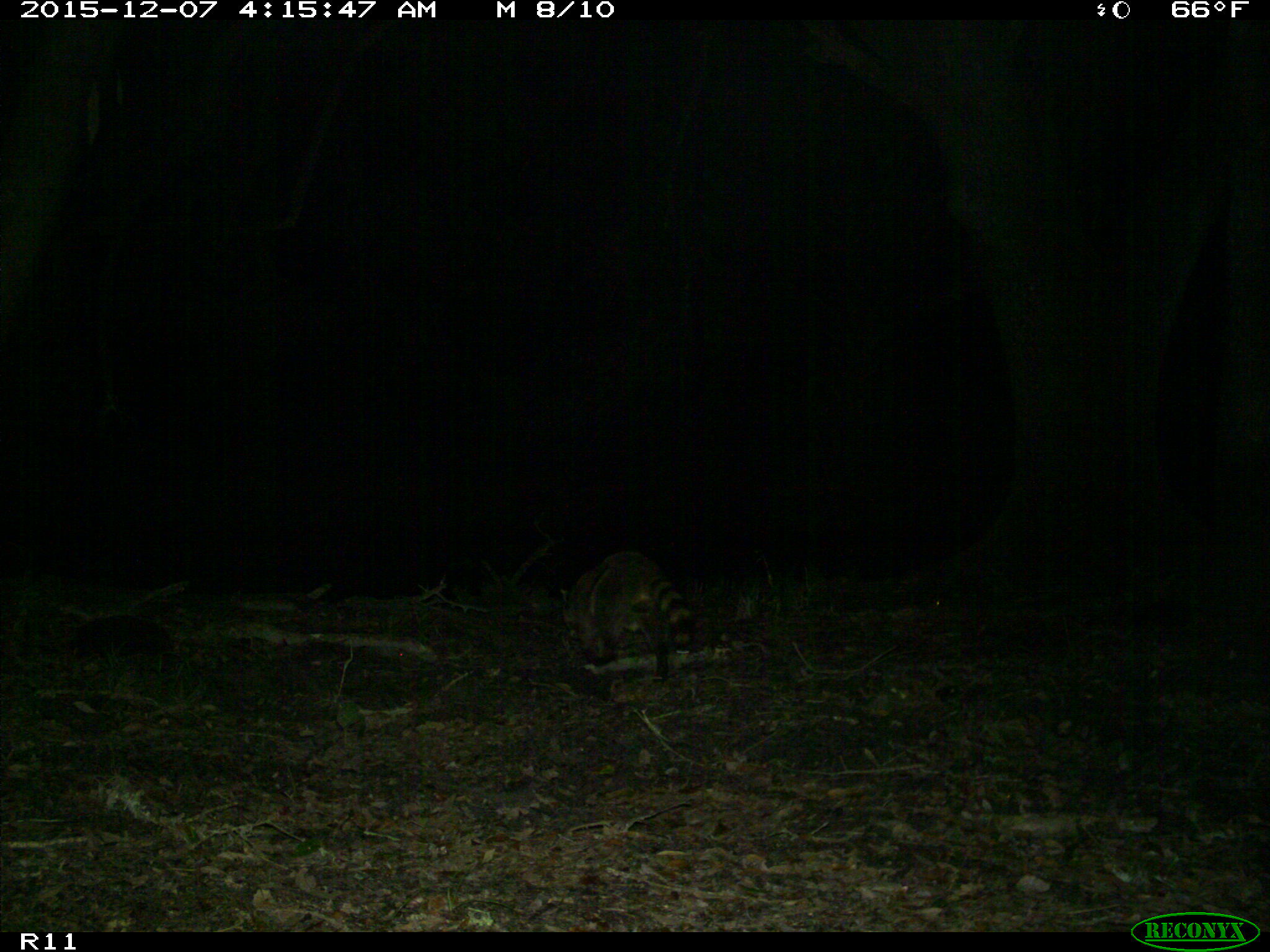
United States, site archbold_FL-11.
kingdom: Animalia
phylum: Chordata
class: Mammalia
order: Carnivora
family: Procyonidae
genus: Procyon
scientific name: Procyon lotor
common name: common raccoon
Procyon lotor (common raccoon).